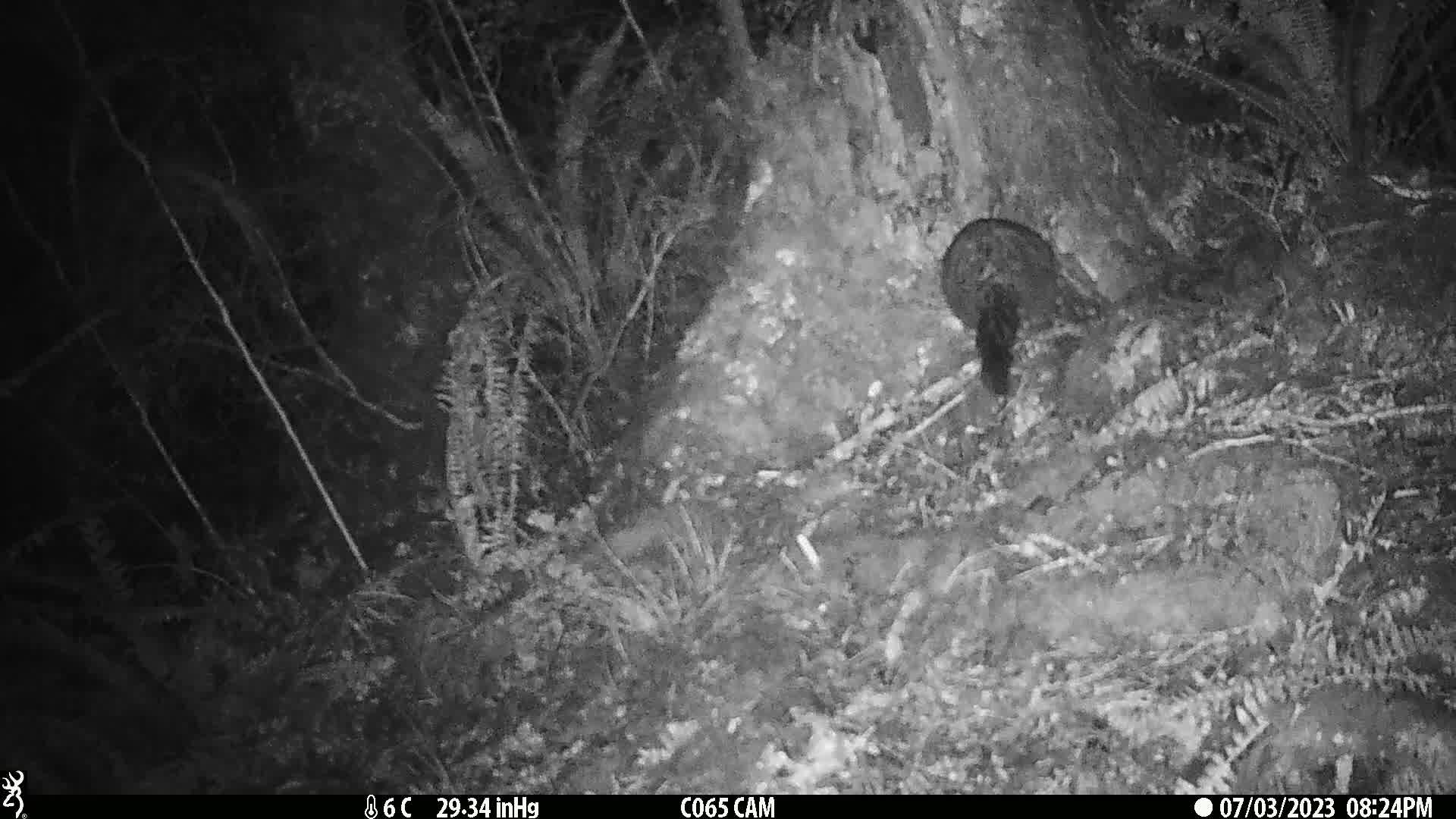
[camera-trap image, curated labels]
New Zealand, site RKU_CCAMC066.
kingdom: Animalia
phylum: Chordata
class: Mammalia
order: Diprotodontia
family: Phalangeridae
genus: Trichosurus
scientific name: Trichosurus vulpecula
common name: common brushtail possum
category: possum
Possum (common brushtail possum) (Trichosurus vulpecula).